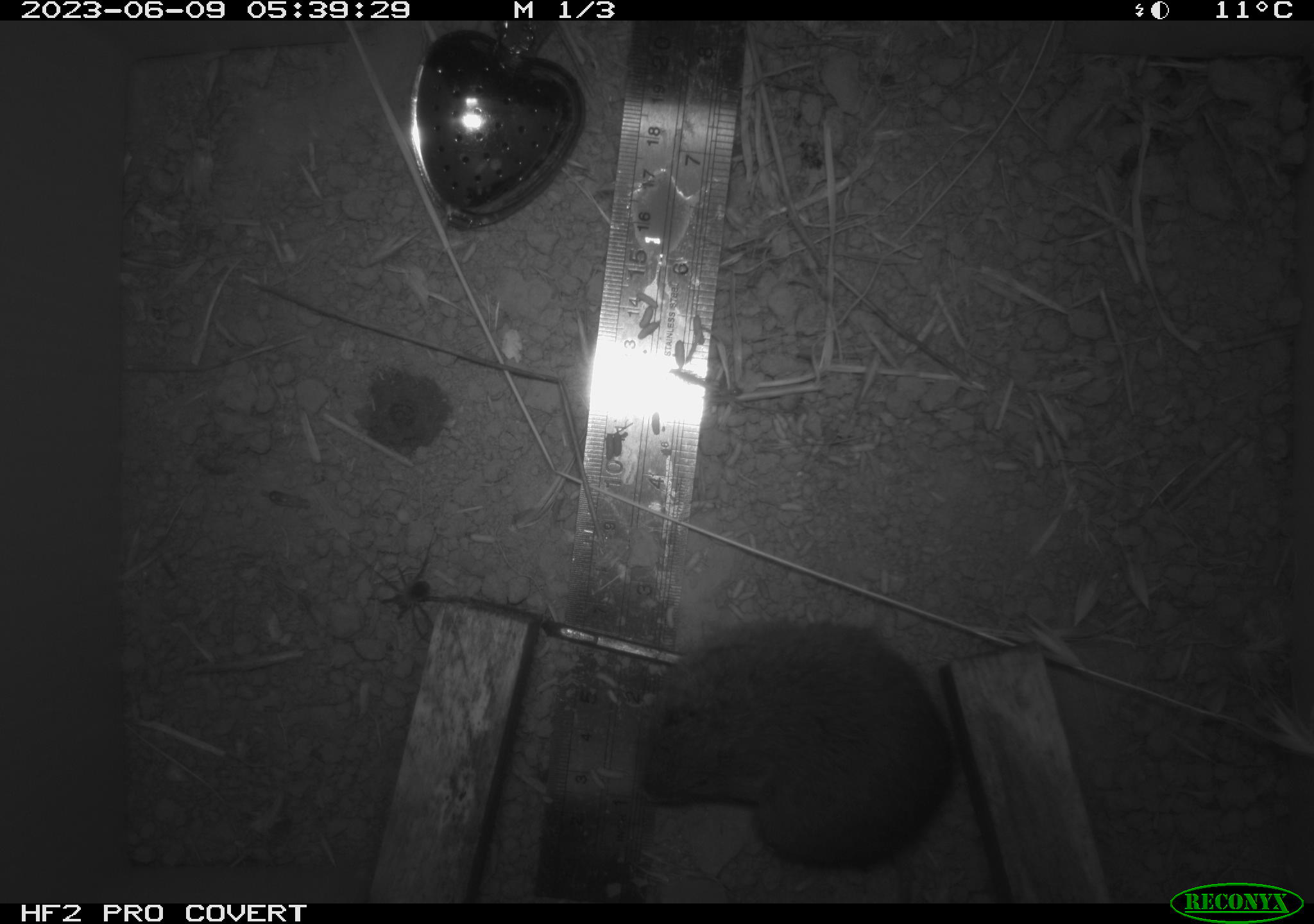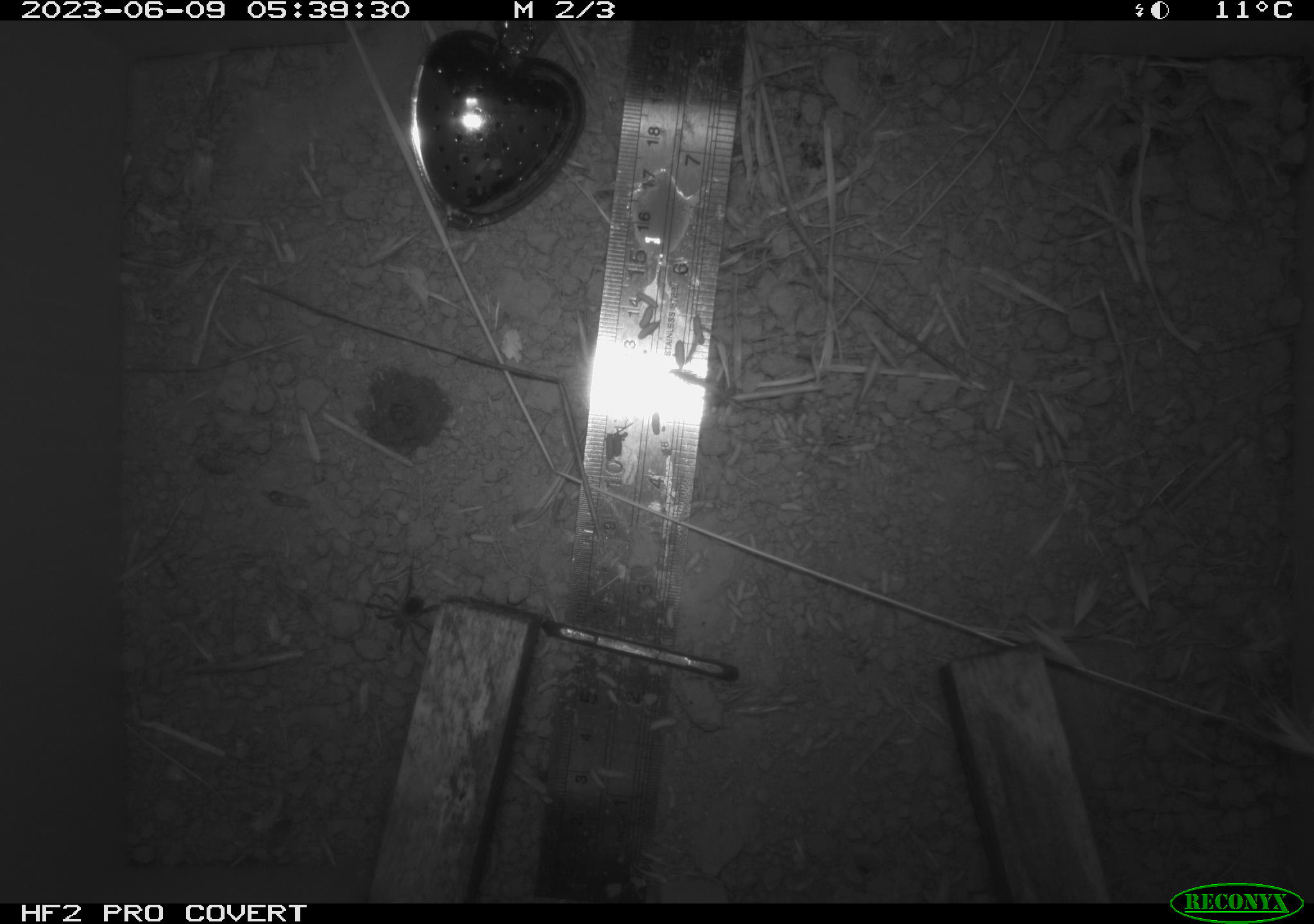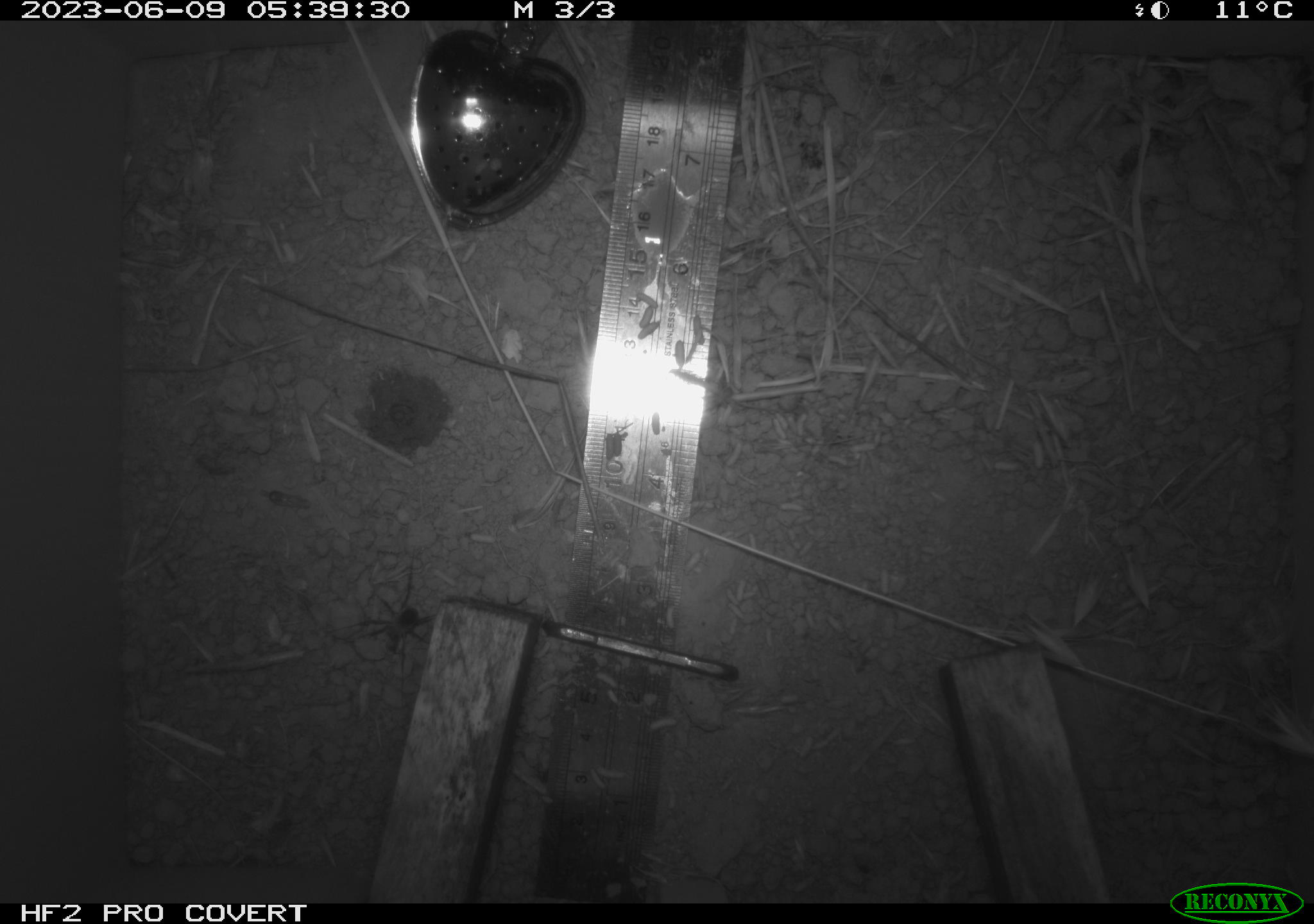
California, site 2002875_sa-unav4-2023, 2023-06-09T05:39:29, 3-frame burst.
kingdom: Animalia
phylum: Chordata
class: Mammalia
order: Rodentia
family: Cricetidae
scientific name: Arvicolinae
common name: voles, lemmings, and muskrats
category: arvicolinae subfamily